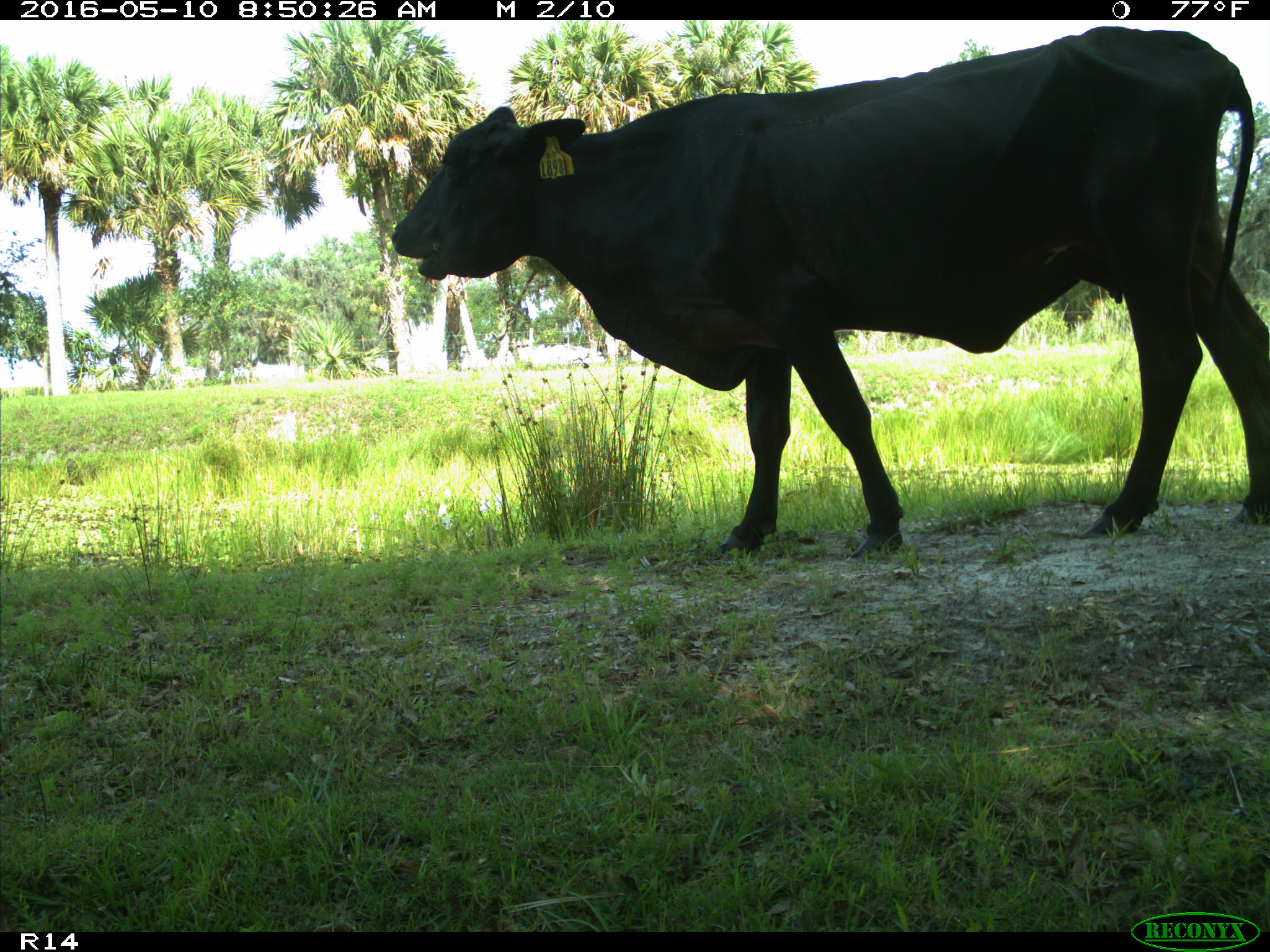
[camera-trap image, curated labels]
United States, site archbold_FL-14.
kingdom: Animalia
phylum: Chordata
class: Mammalia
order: Artiodactyla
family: Bovidae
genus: Bos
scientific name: Bos taurus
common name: domestic cow